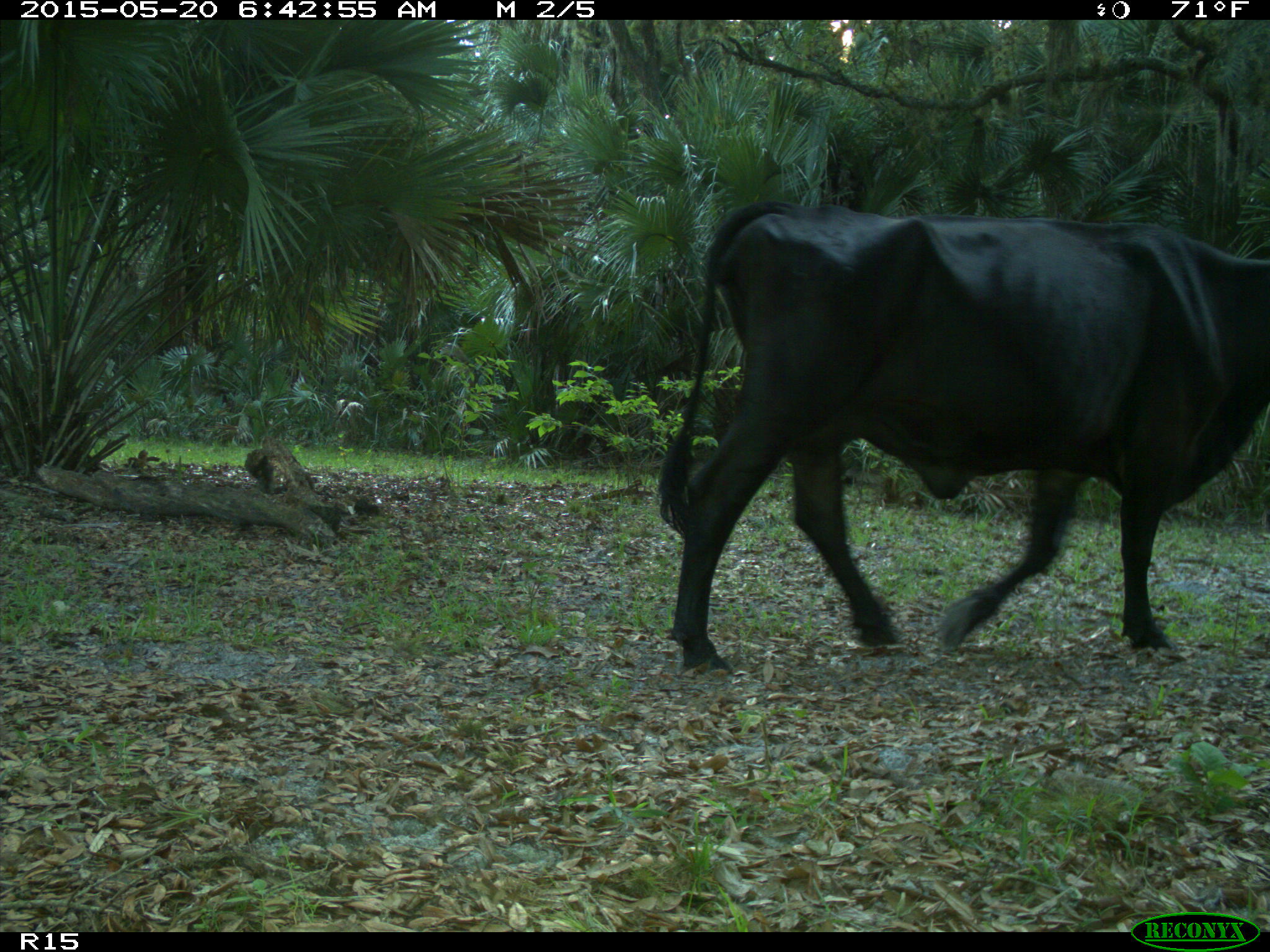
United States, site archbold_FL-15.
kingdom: Animalia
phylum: Chordata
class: Mammalia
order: Artiodactyla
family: Bovidae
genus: Bos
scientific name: Bos taurus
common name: domestic cow